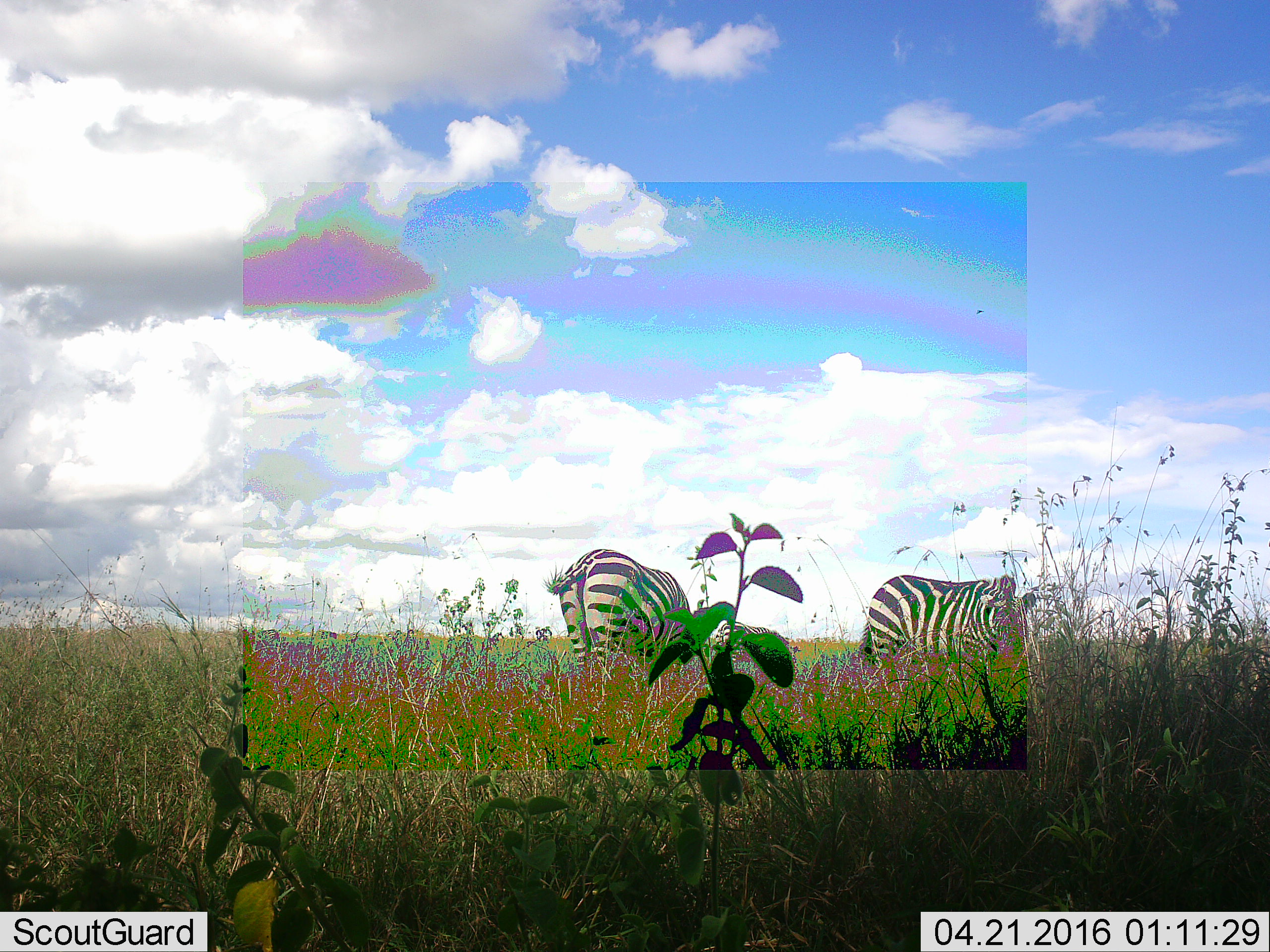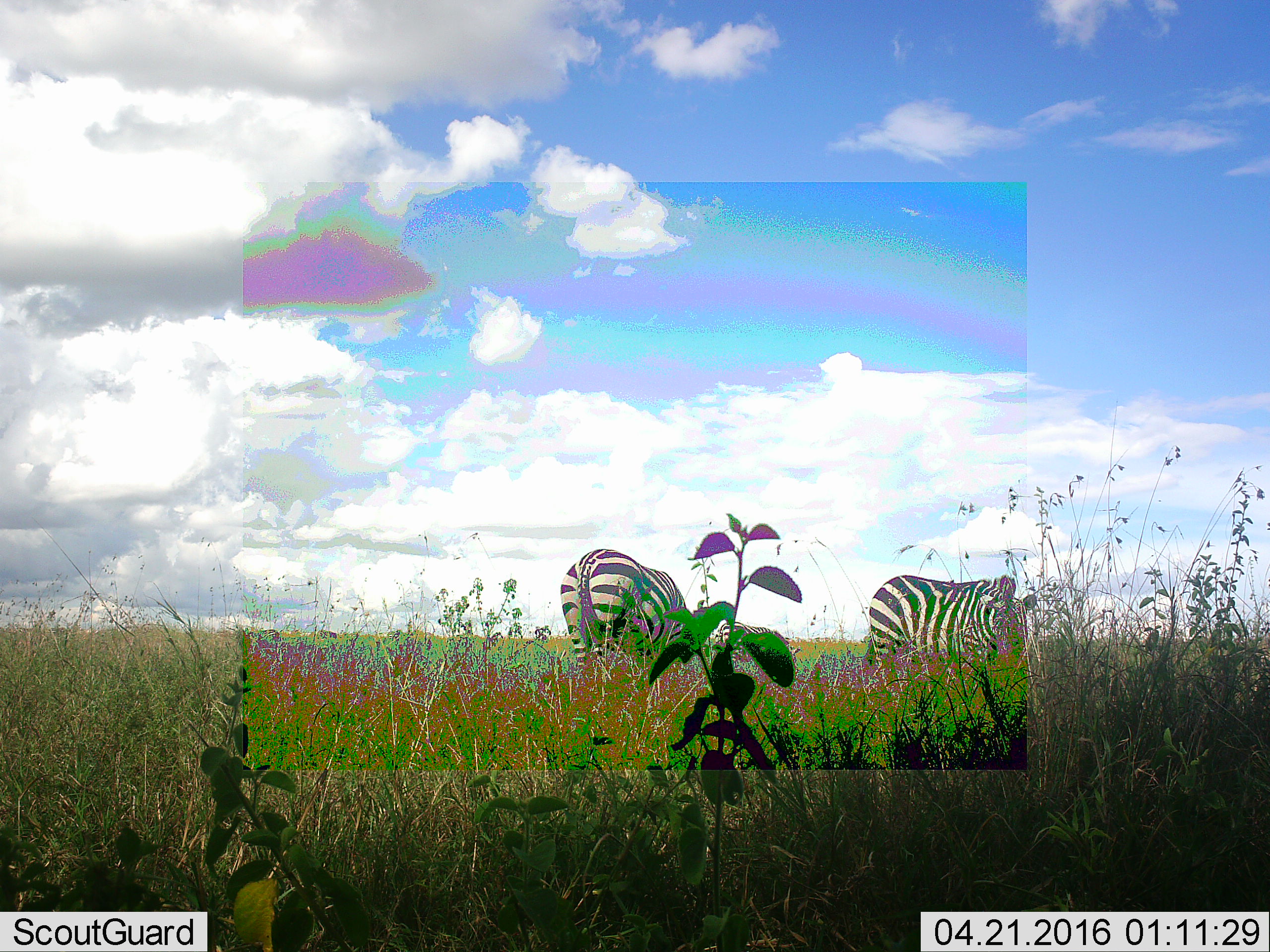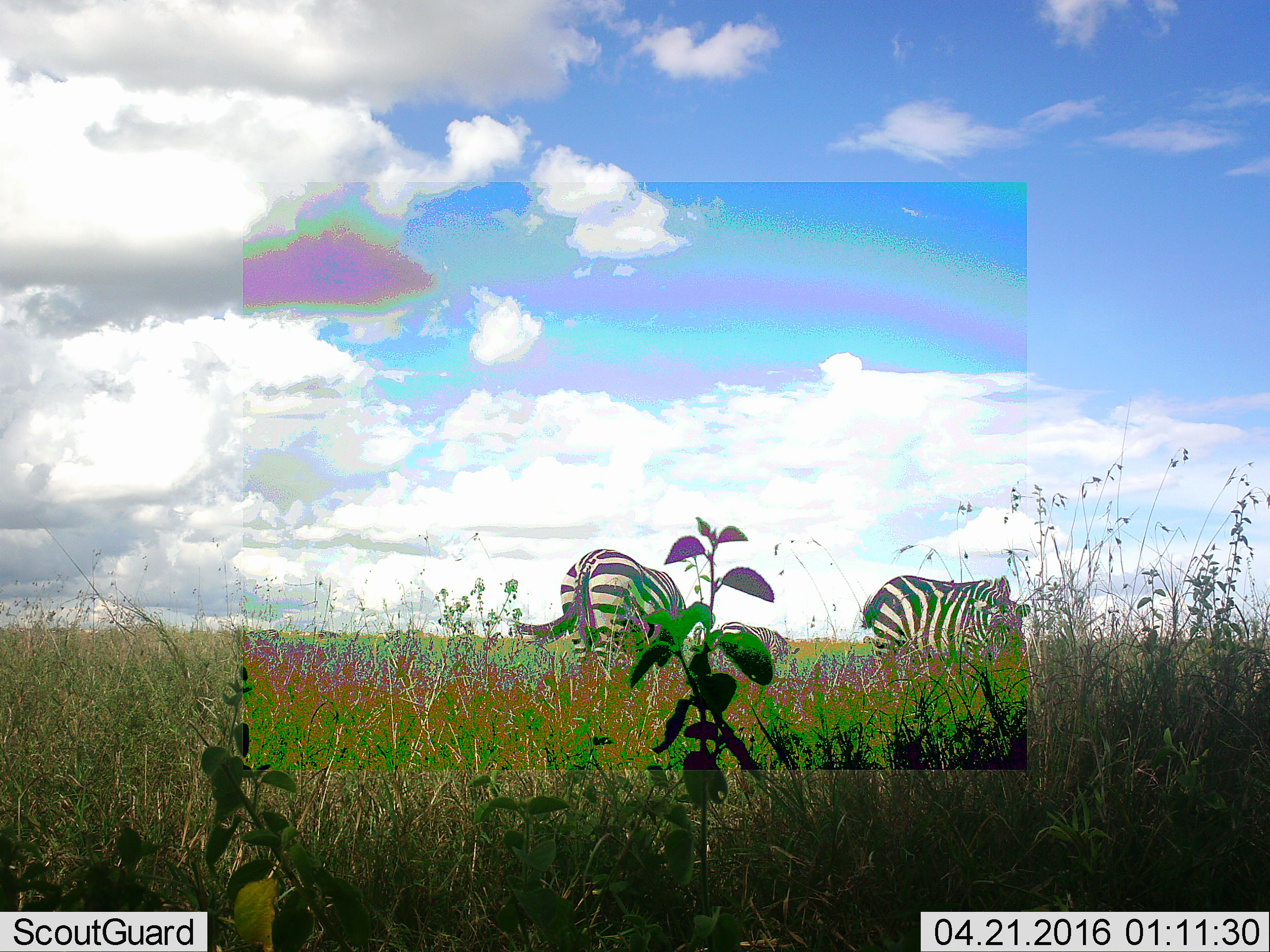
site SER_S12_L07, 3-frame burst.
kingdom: Animalia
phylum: Chordata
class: Mammalia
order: Perissodactyla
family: Equidae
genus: Equus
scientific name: Equus quagga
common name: plains zebra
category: zebraplains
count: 2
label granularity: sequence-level